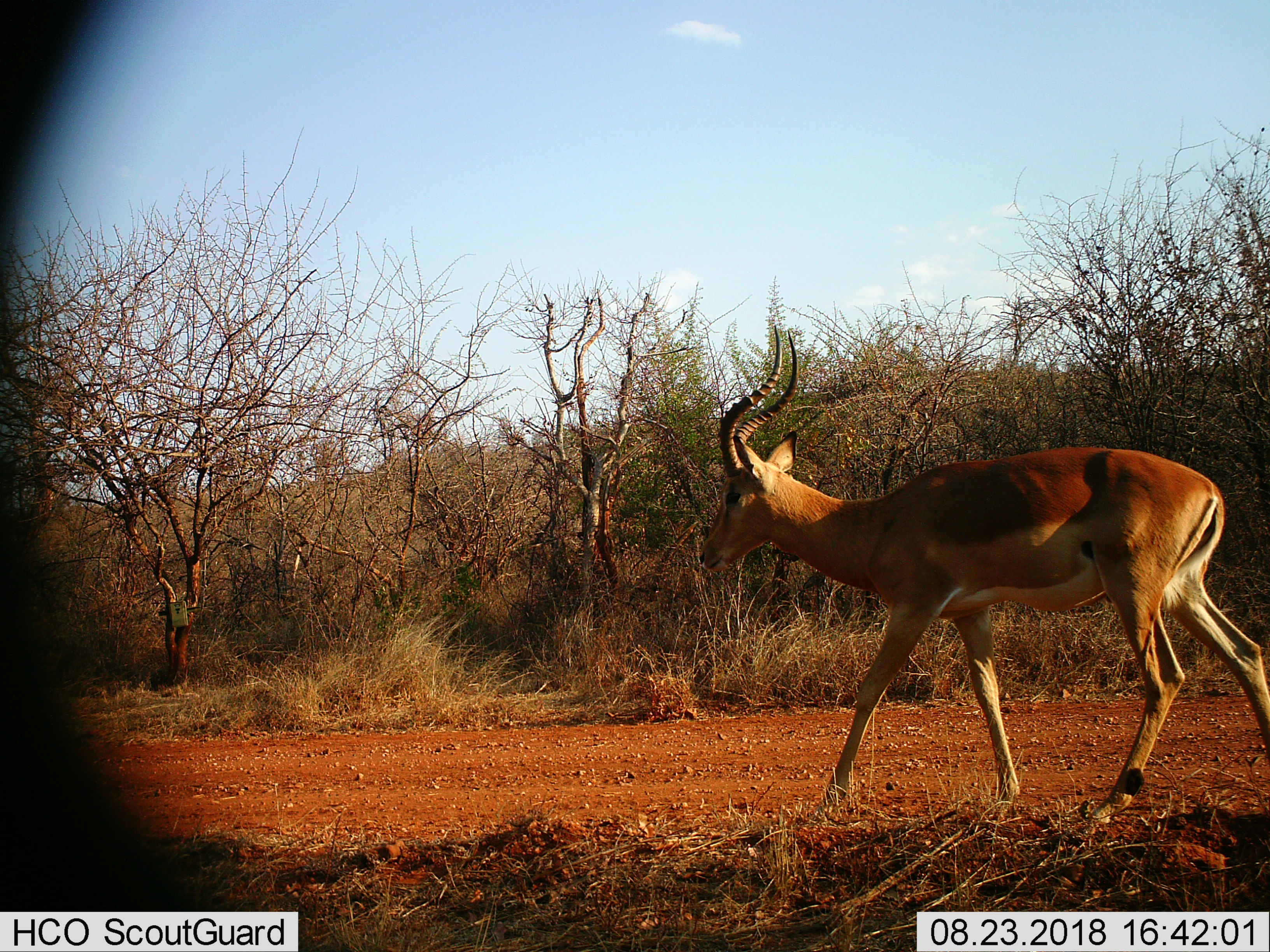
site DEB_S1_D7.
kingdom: Animalia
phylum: Chordata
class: Mammalia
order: Artiodactyla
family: Bovidae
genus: Aepyceros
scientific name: Aepyceros melampus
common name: impala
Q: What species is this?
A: Impala (Aepyceros melampus).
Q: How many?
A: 1.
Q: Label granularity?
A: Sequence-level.